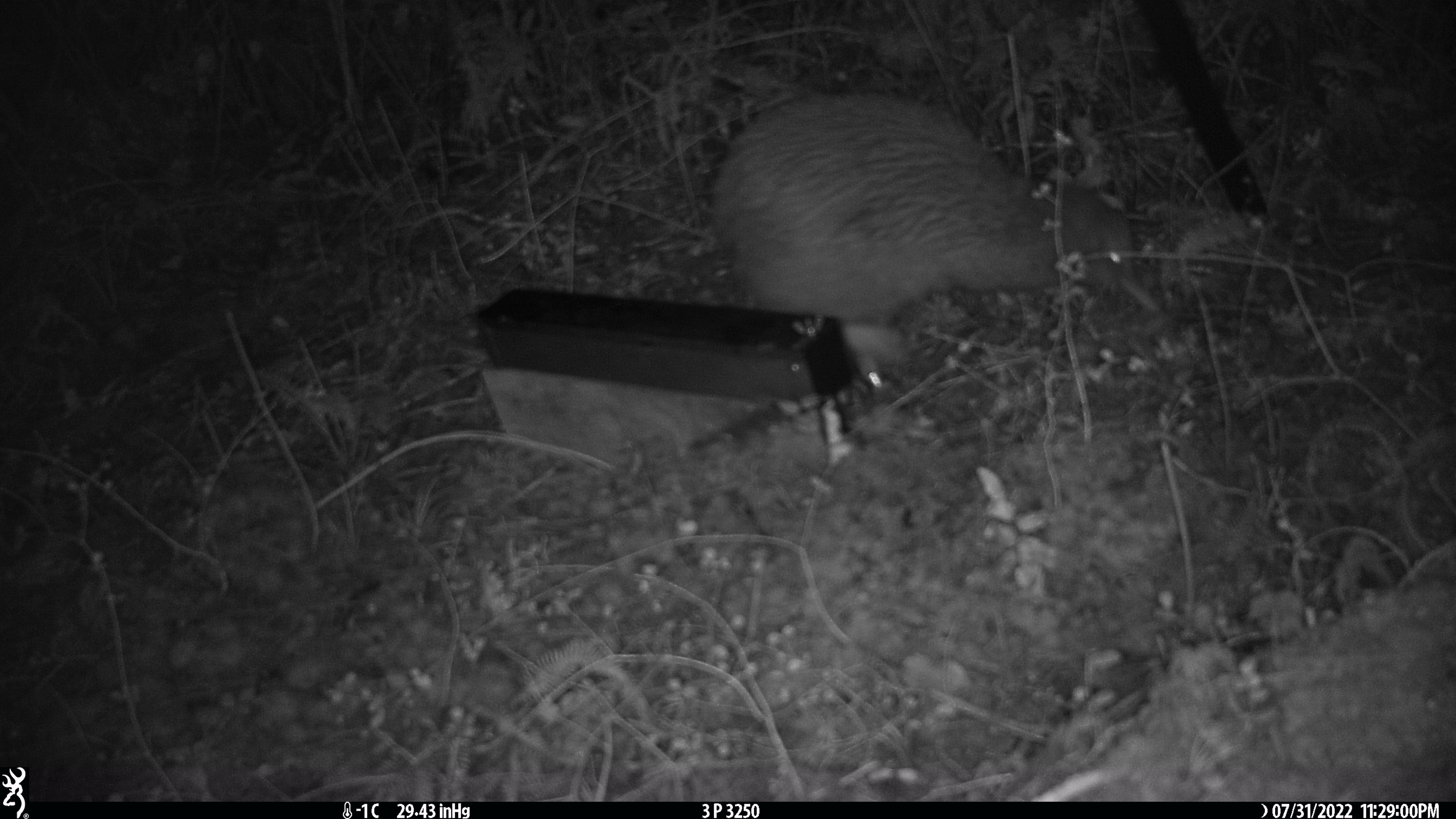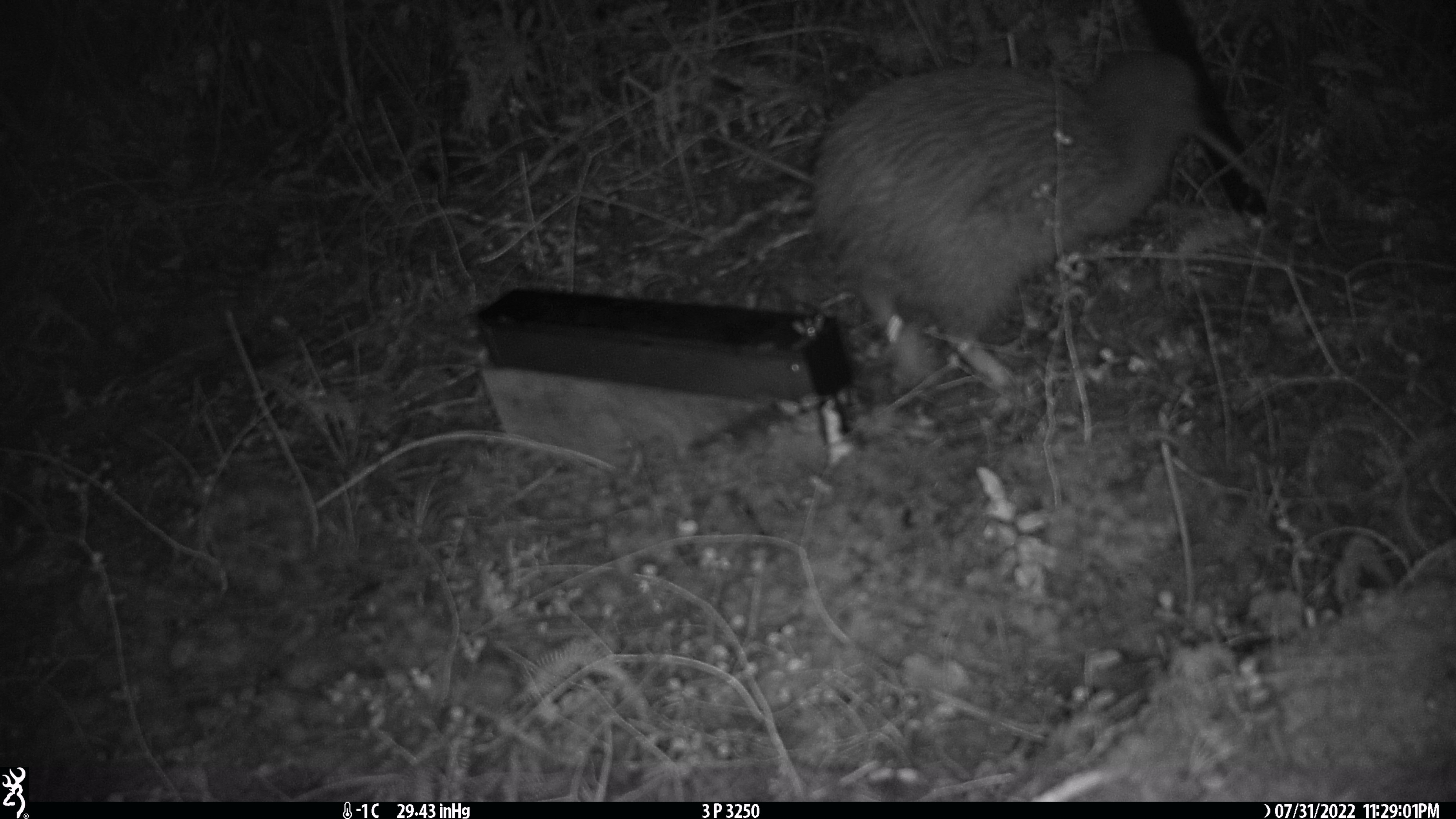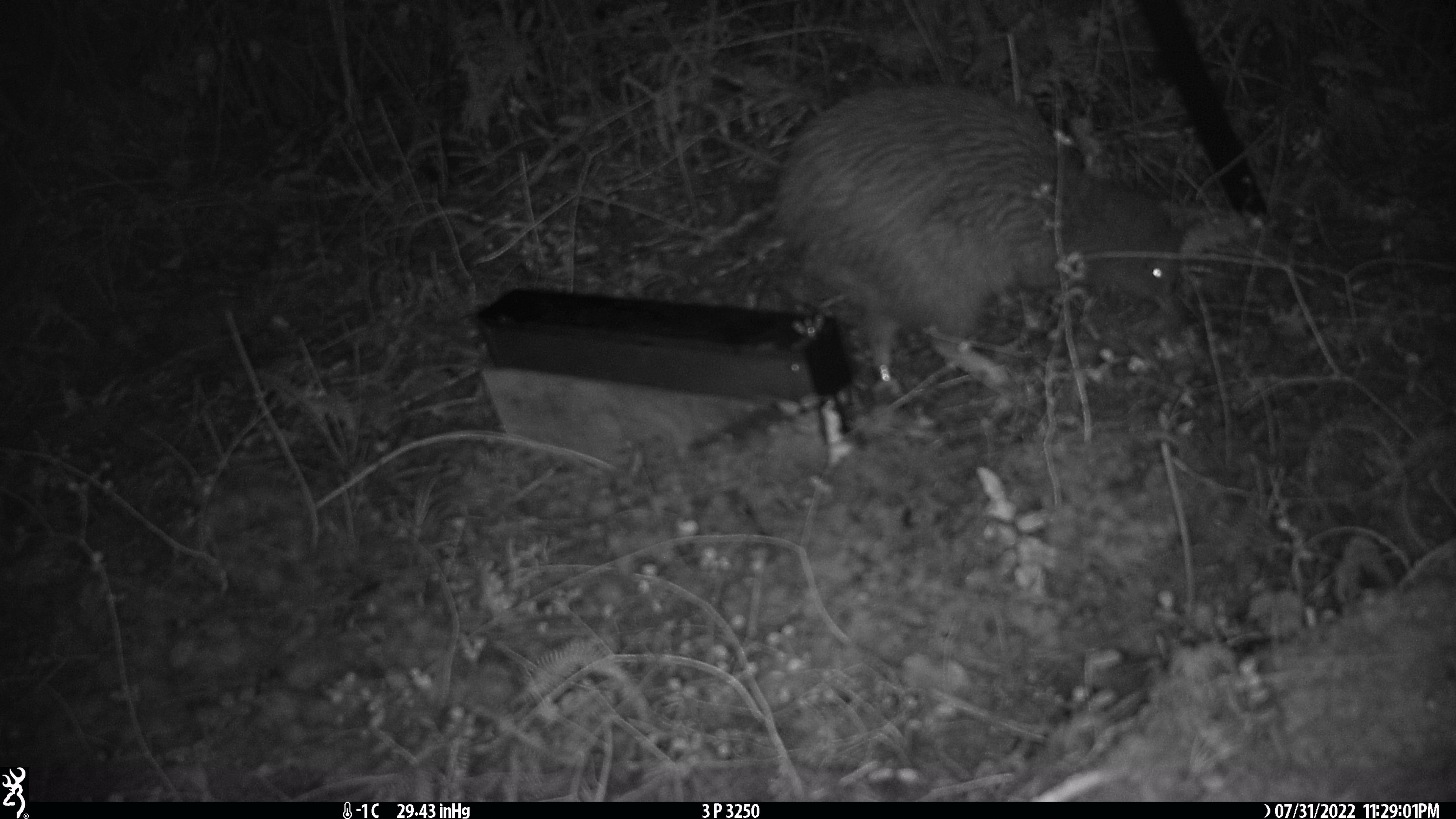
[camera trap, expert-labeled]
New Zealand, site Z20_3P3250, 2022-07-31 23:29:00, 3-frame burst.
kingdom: Animalia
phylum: Chordata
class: Aves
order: Apterygiformes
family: Apterygidae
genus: Apteryx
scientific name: Apteryx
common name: kiwi